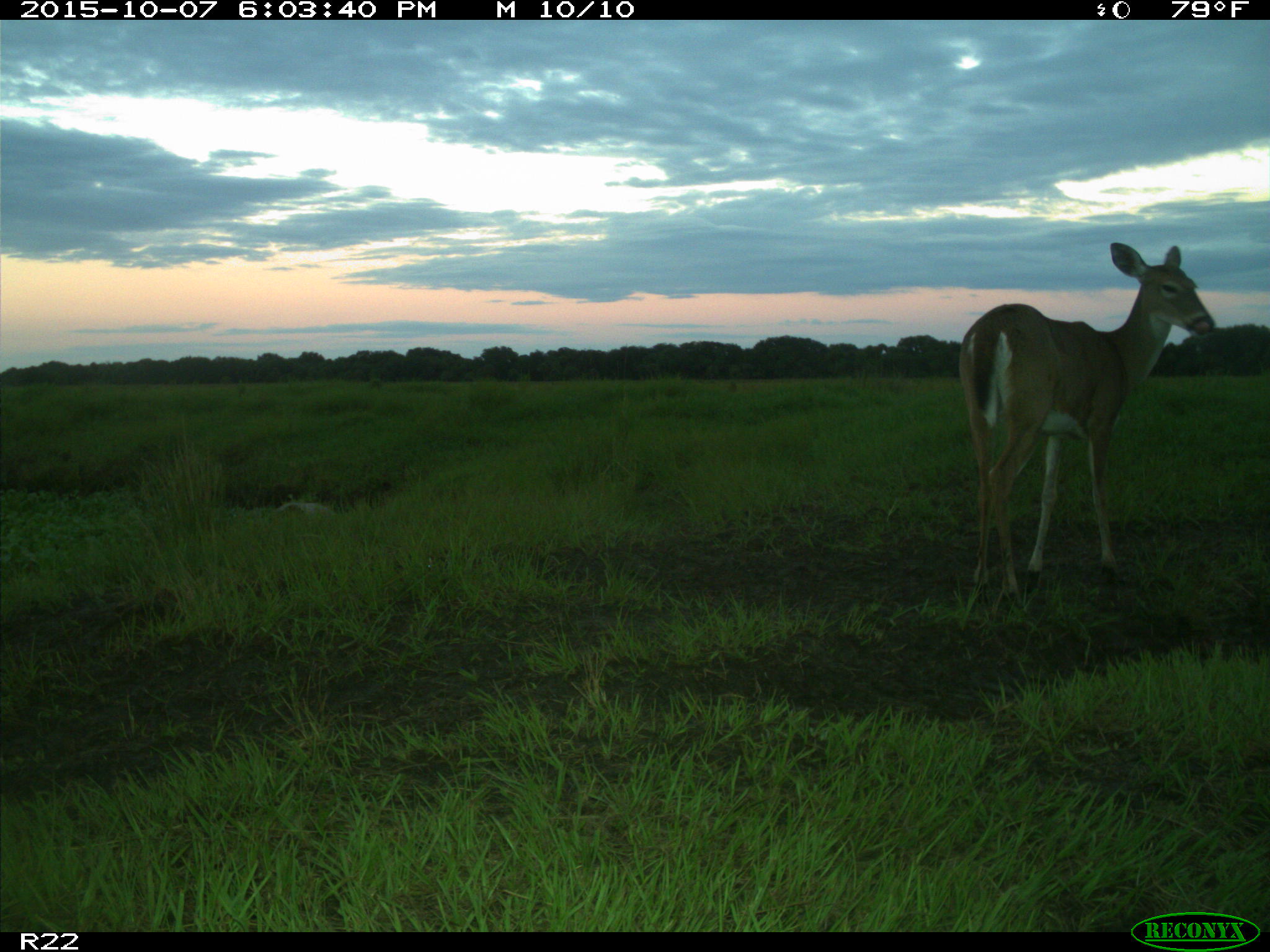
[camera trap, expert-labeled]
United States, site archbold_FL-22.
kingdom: Animalia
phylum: Chordata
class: Mammalia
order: Artiodactyla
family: Cervidae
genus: Odocoileus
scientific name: Odocoileus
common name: deer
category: unidentified deer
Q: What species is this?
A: Unidentified deer (deer) (Odocoileus).